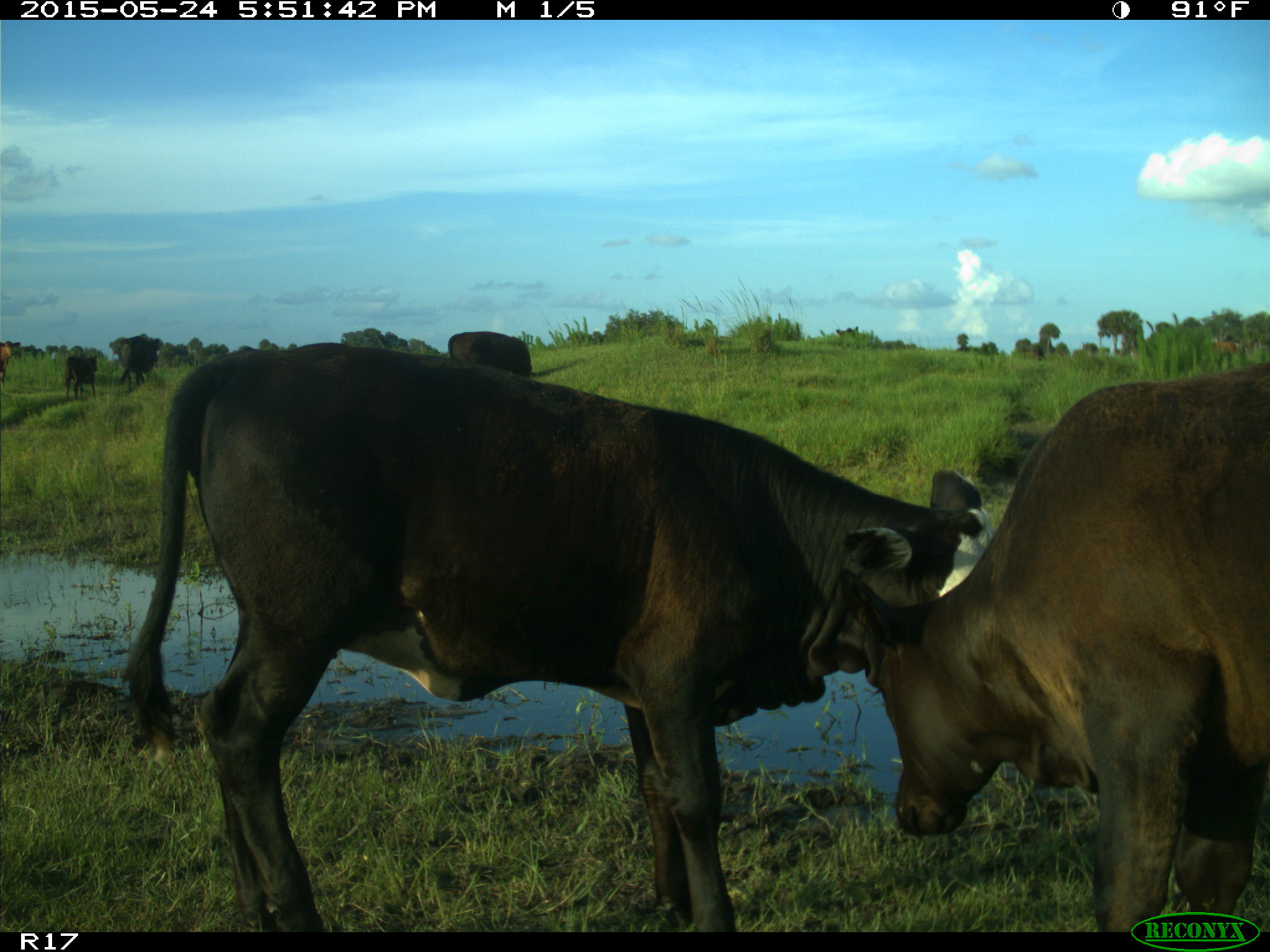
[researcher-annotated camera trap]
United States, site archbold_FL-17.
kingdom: Animalia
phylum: Chordata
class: Mammalia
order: Artiodactyla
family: Bovidae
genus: Bos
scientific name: Bos taurus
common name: domestic cow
Bos taurus (domestic cow).